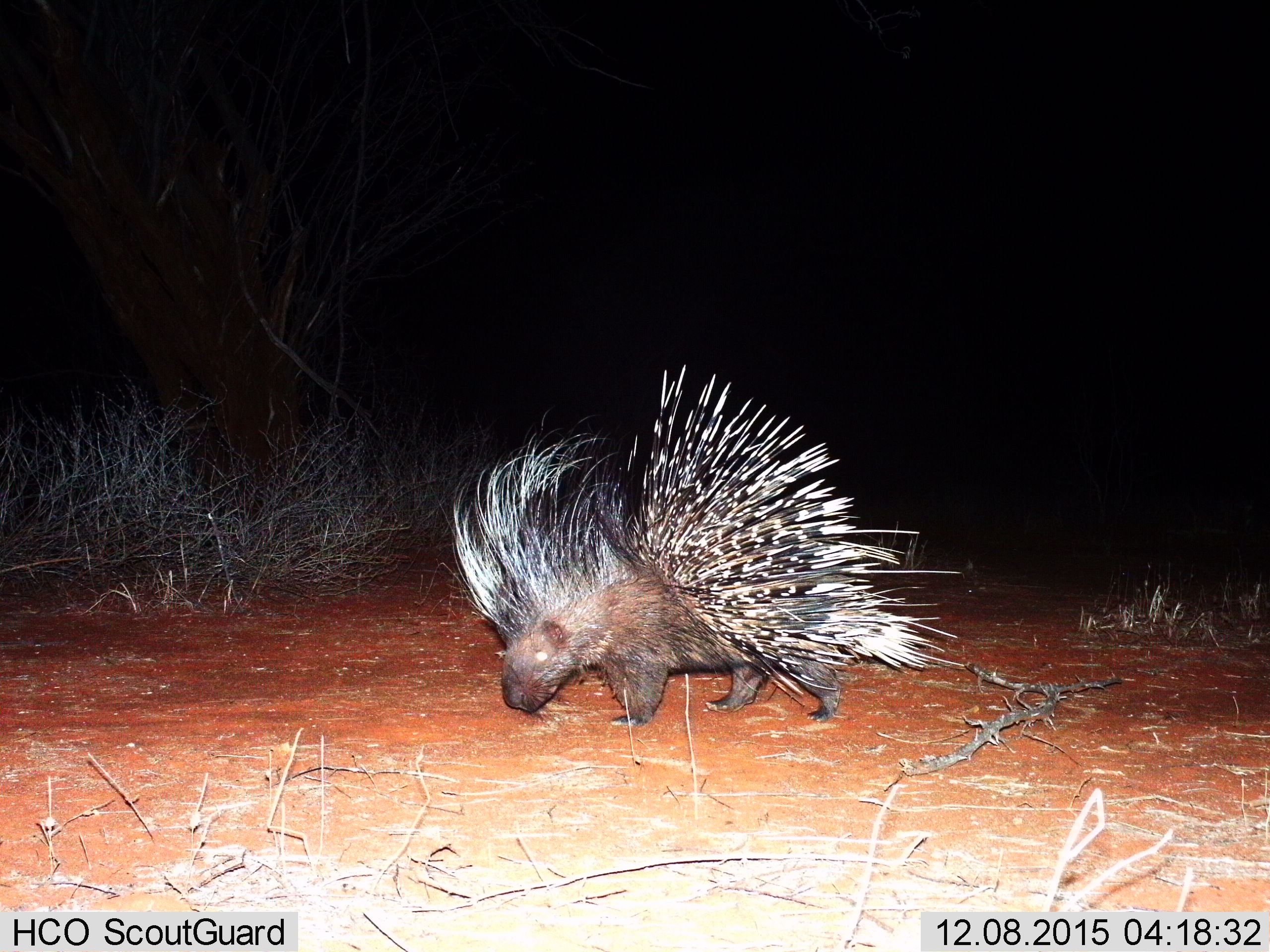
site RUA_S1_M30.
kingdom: Animalia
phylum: Chordata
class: Mammalia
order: Rodentia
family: Hystricidae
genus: Hystrix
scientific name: Hystrix cristata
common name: crested porcupine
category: porcupine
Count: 1.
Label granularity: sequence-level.